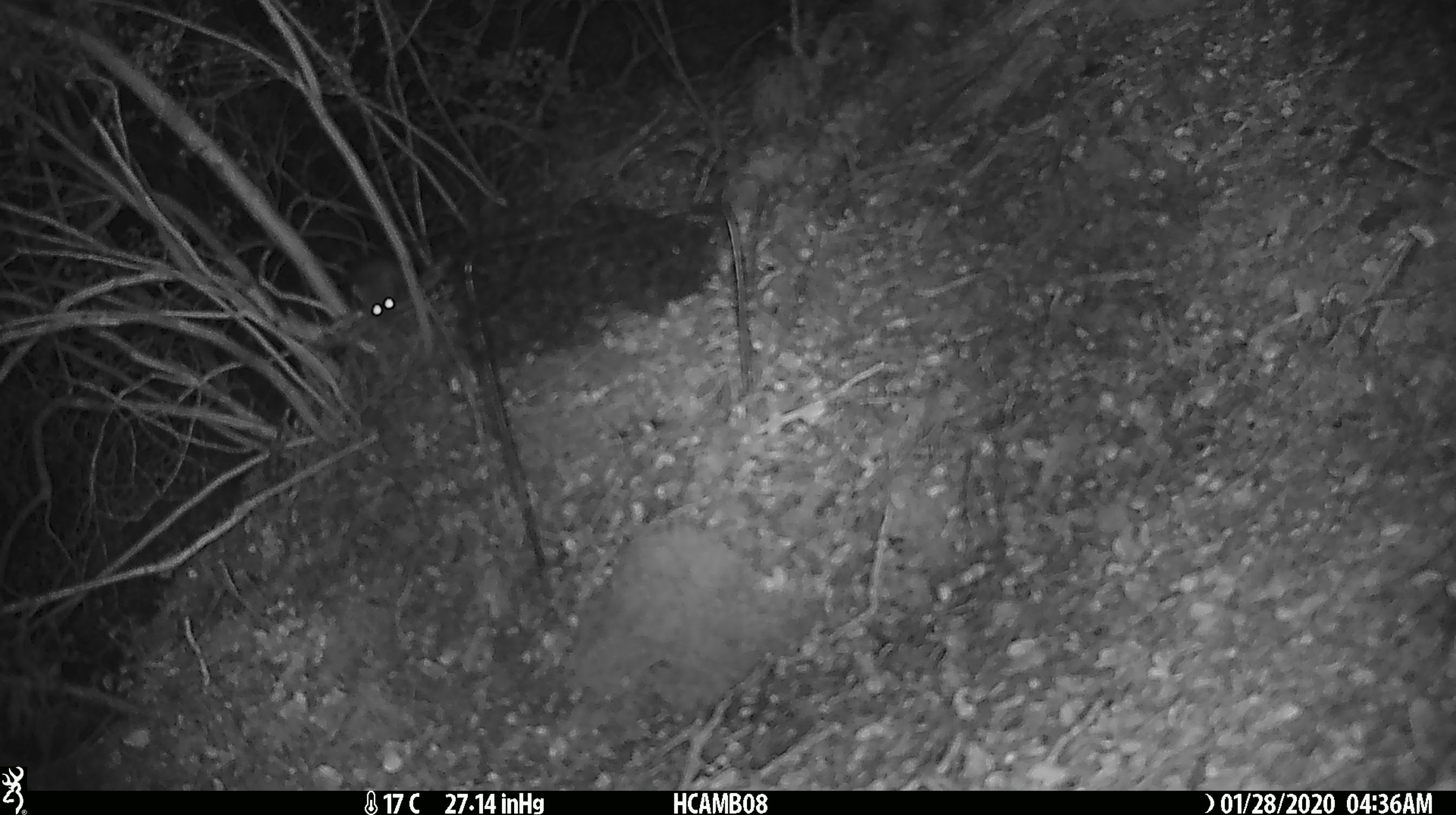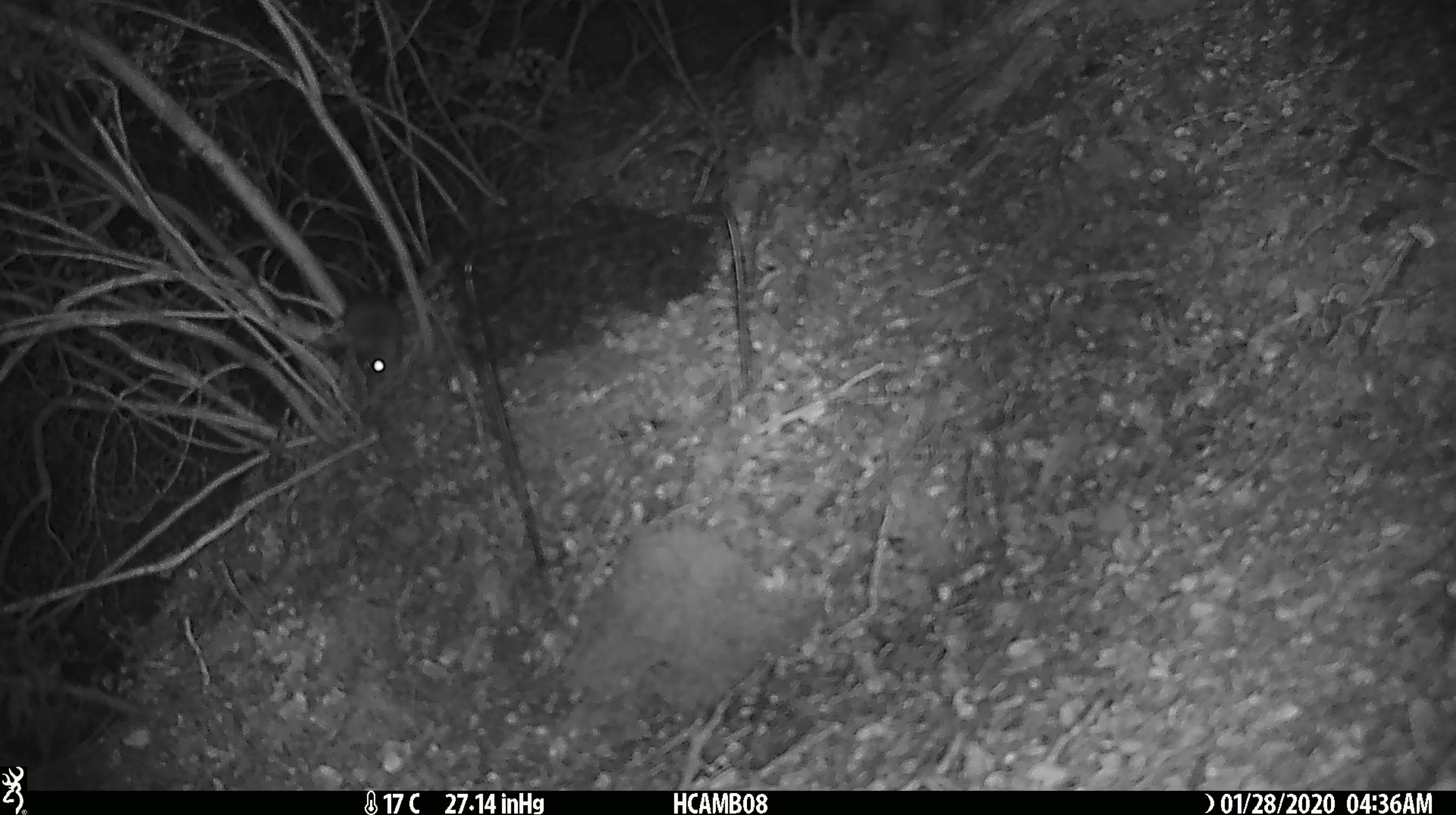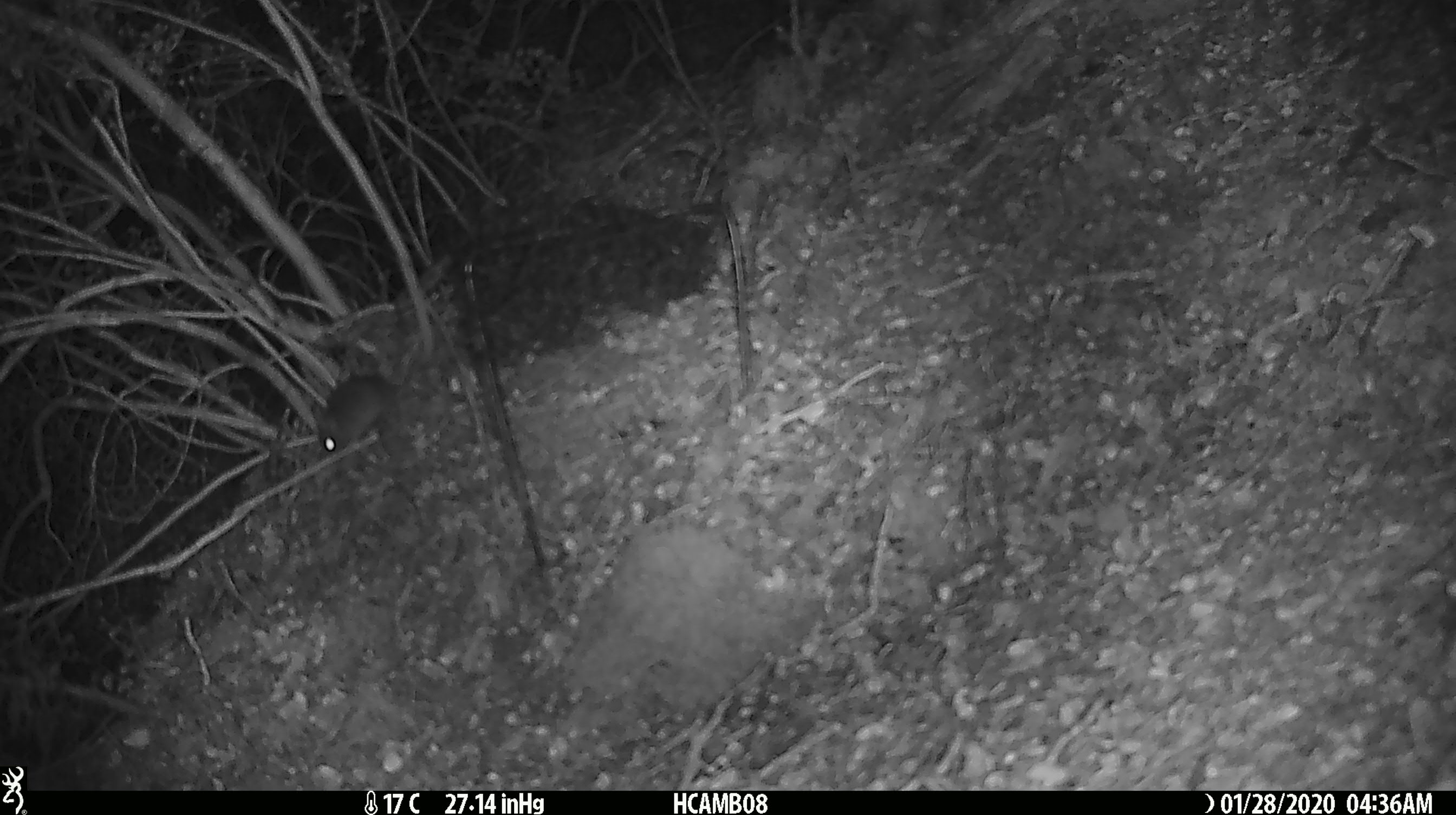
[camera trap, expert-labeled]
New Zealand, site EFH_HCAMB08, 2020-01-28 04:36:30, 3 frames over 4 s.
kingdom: Animalia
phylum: Chordata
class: Mammalia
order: Rodentia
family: Muridae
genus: Mus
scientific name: Mus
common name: mouse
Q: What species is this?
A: Mouse (Mus).